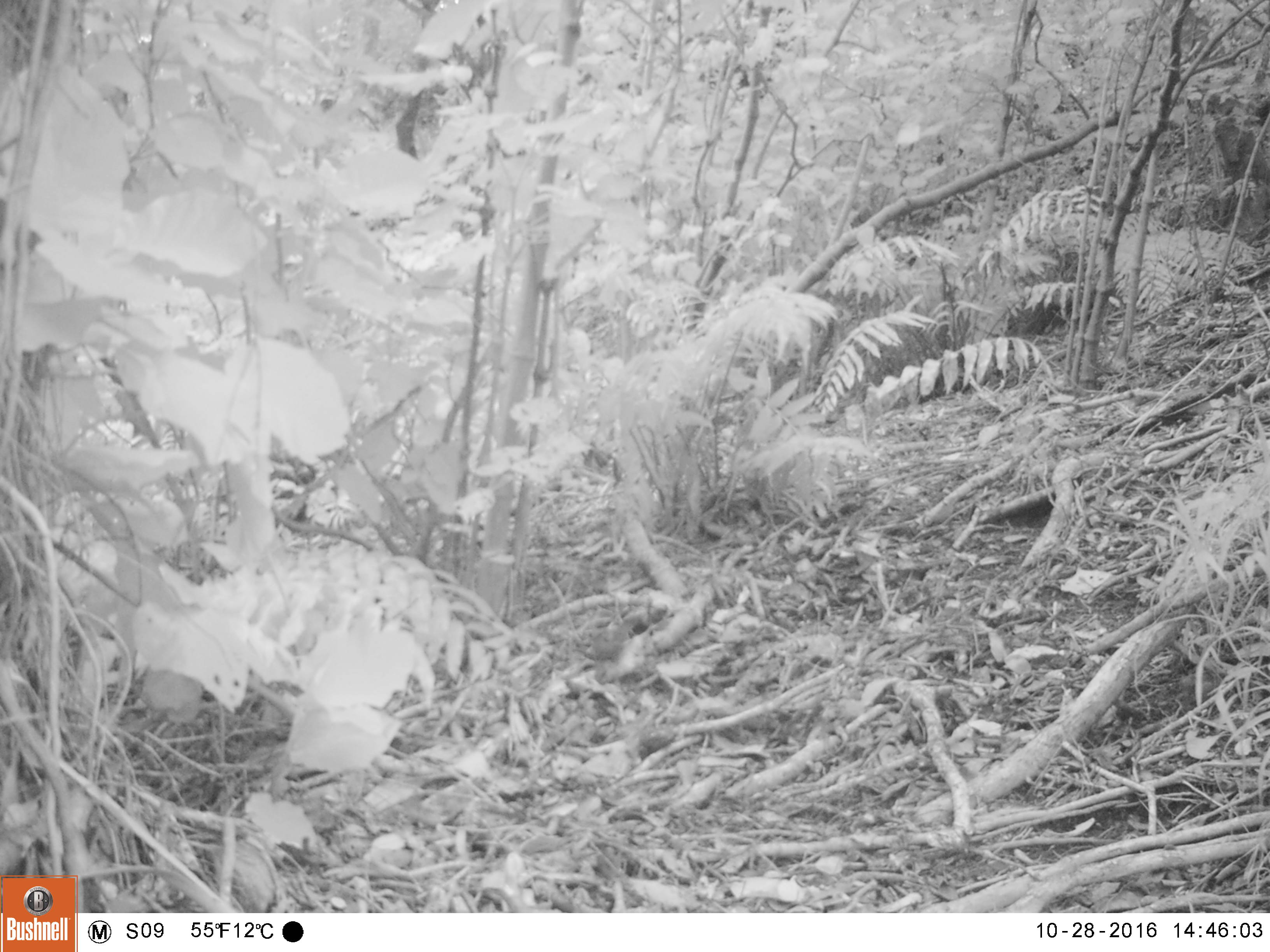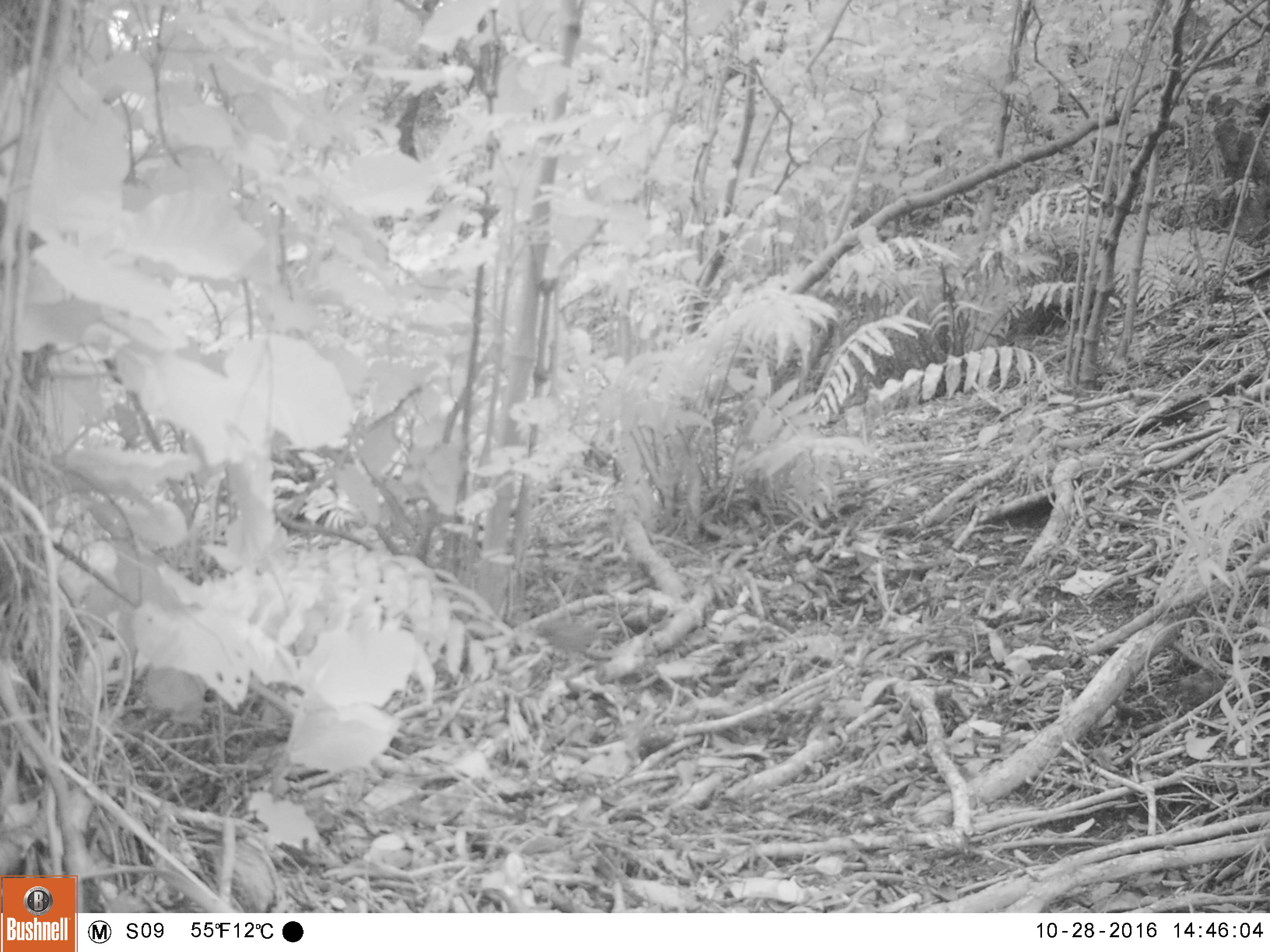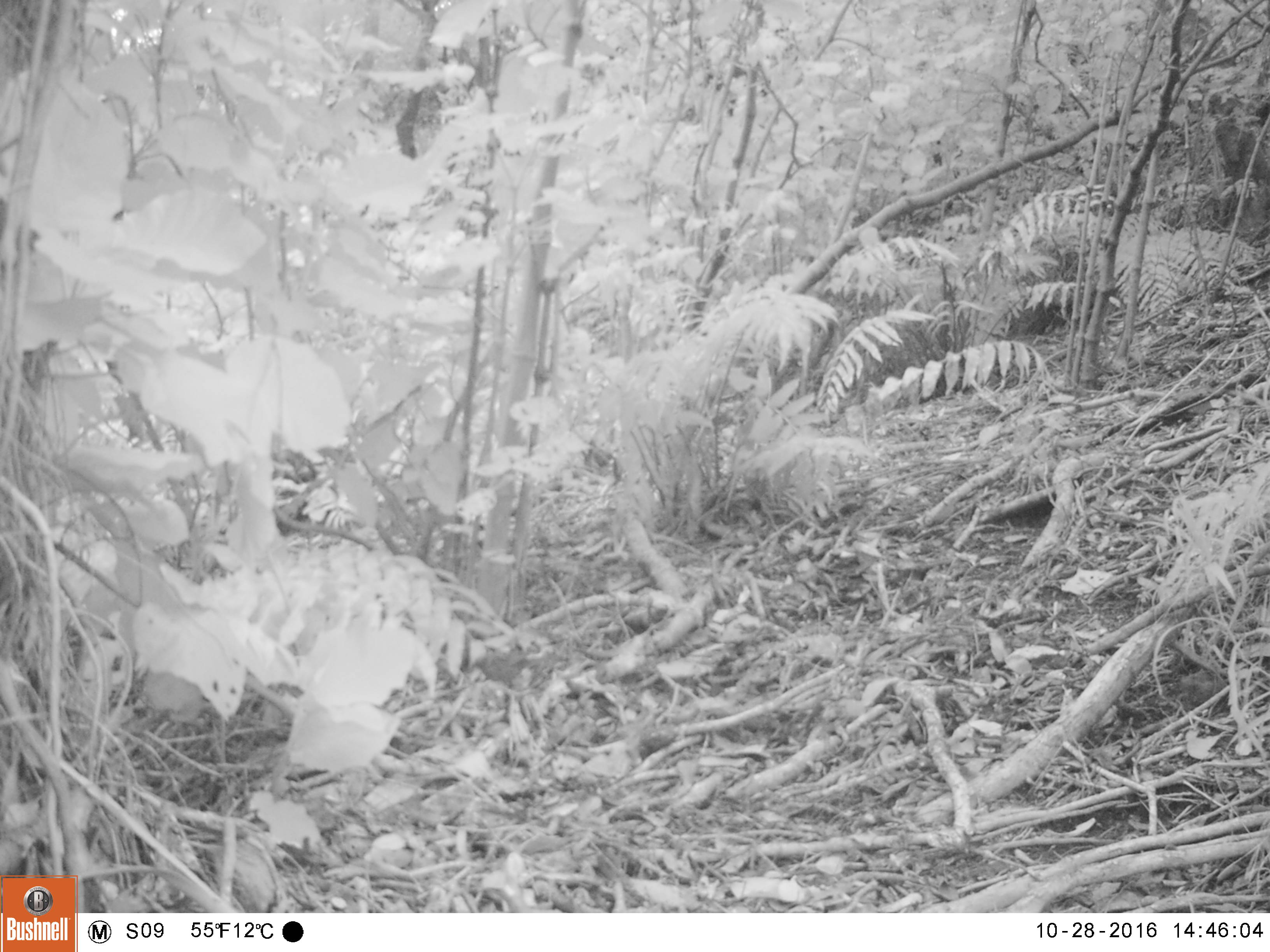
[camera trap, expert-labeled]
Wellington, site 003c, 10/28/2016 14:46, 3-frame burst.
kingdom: Animalia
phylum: Chordata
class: Aves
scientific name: Aves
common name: bird